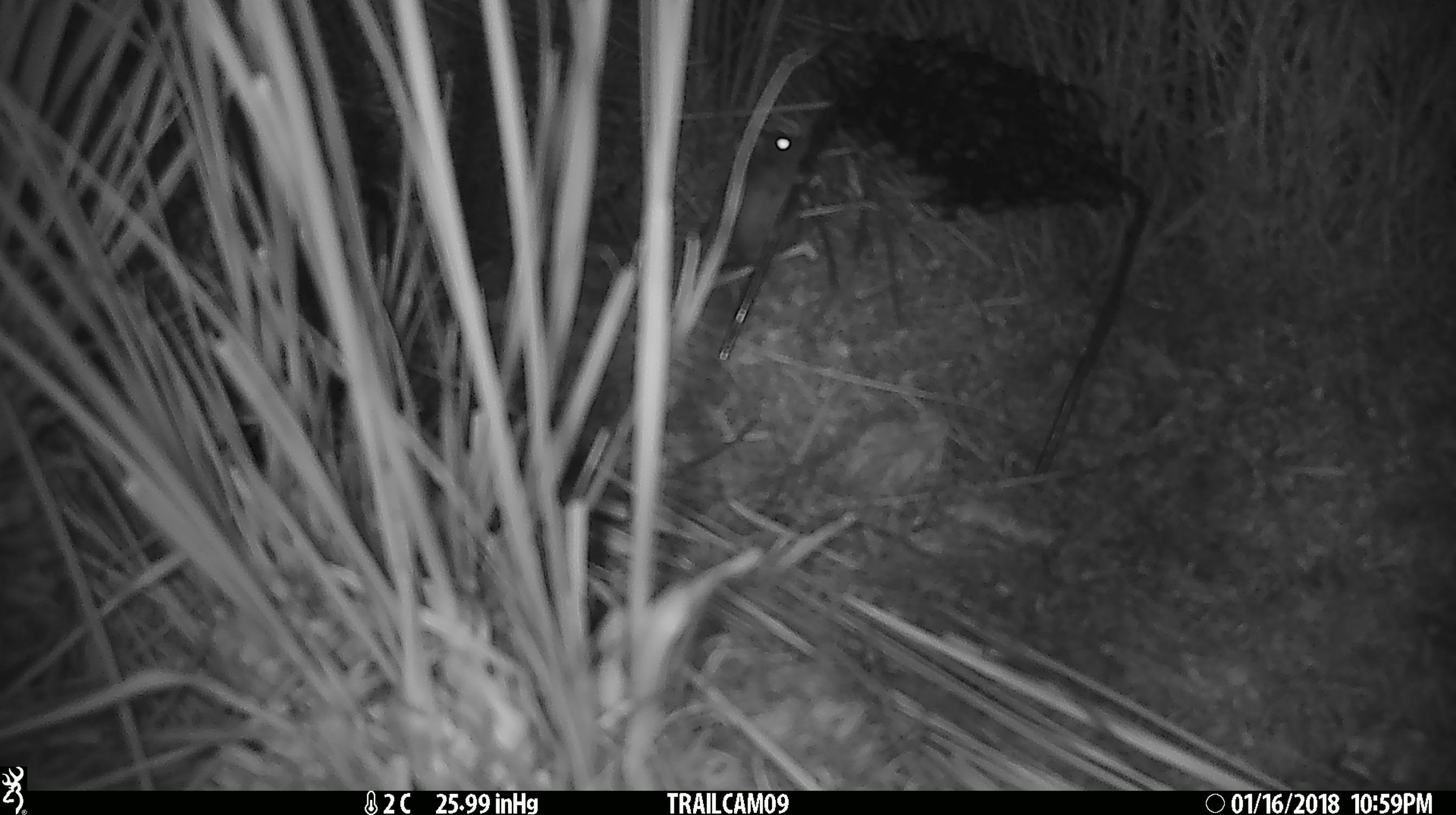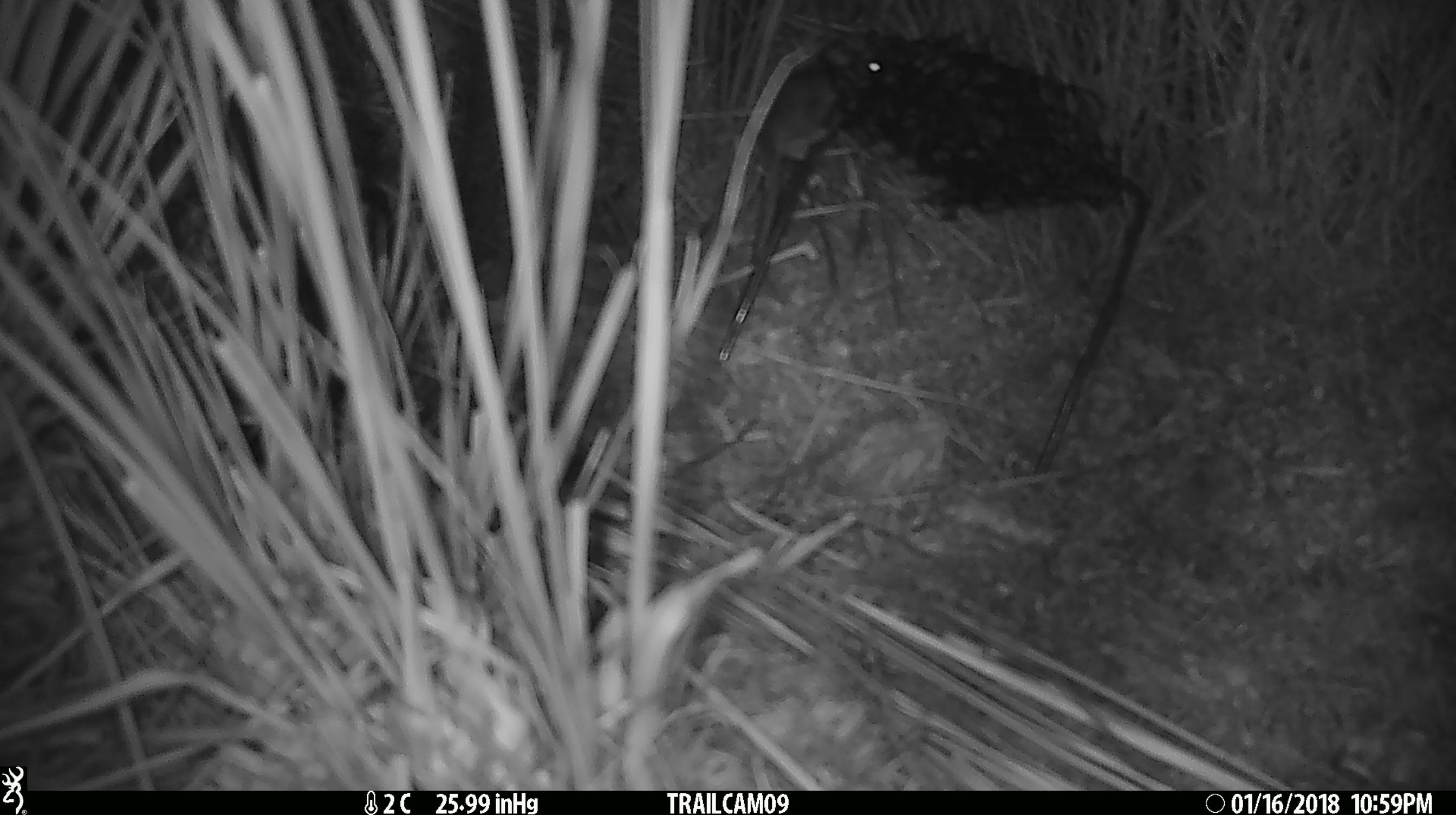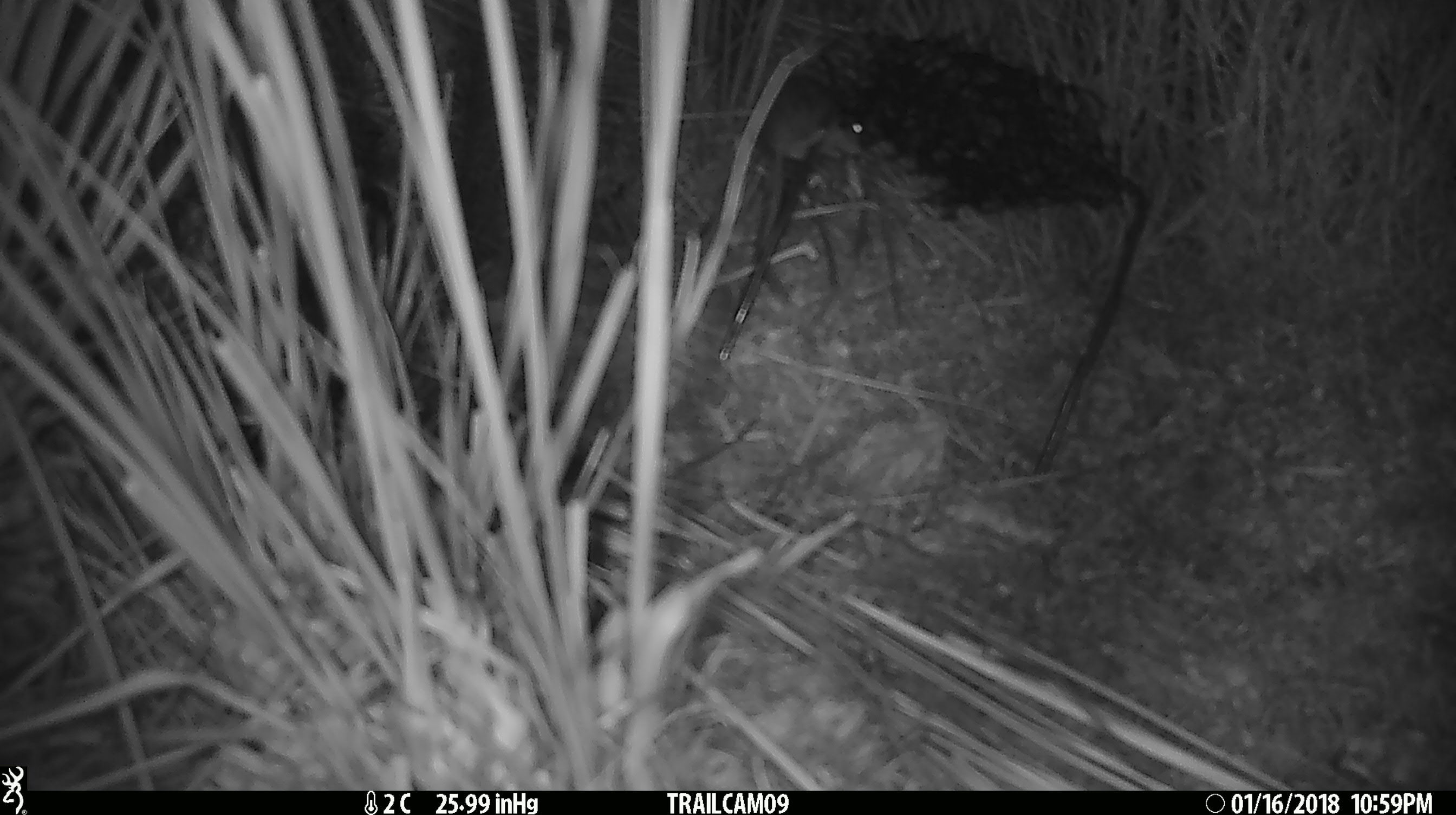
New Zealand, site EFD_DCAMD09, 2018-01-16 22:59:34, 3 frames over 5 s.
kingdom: Animalia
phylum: Chordata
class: Mammalia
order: Rodentia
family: Muridae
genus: Mus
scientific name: Mus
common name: mouse